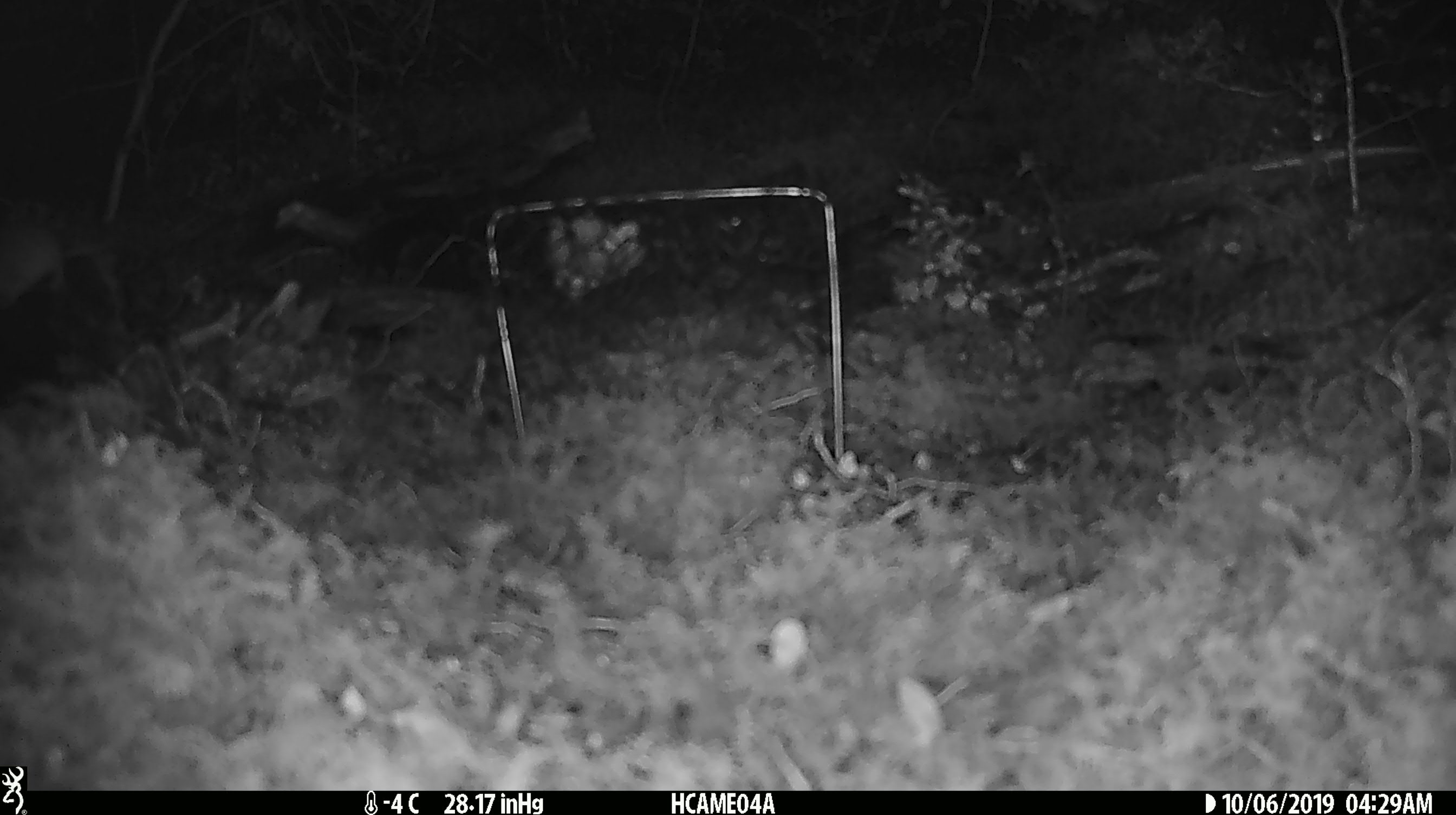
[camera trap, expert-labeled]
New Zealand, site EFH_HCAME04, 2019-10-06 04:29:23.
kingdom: Animalia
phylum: Chordata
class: Mammalia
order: Rodentia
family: Muridae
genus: Mus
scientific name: Mus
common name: mouse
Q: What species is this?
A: Mouse (Mus).